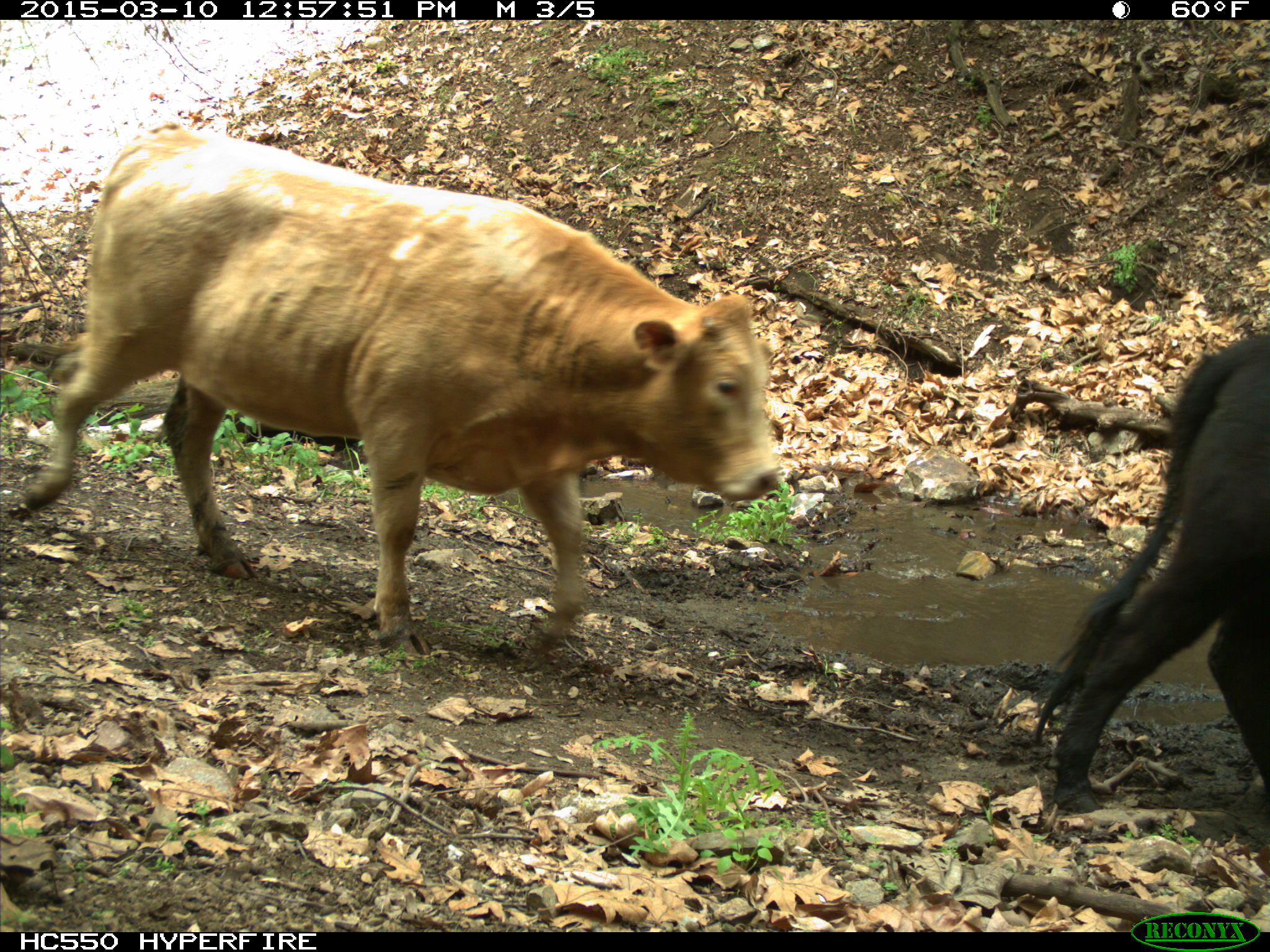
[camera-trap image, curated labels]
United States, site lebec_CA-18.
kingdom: Animalia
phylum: Chordata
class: Mammalia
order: Artiodactyla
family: Bovidae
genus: Bos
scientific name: Bos taurus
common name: domestic cow